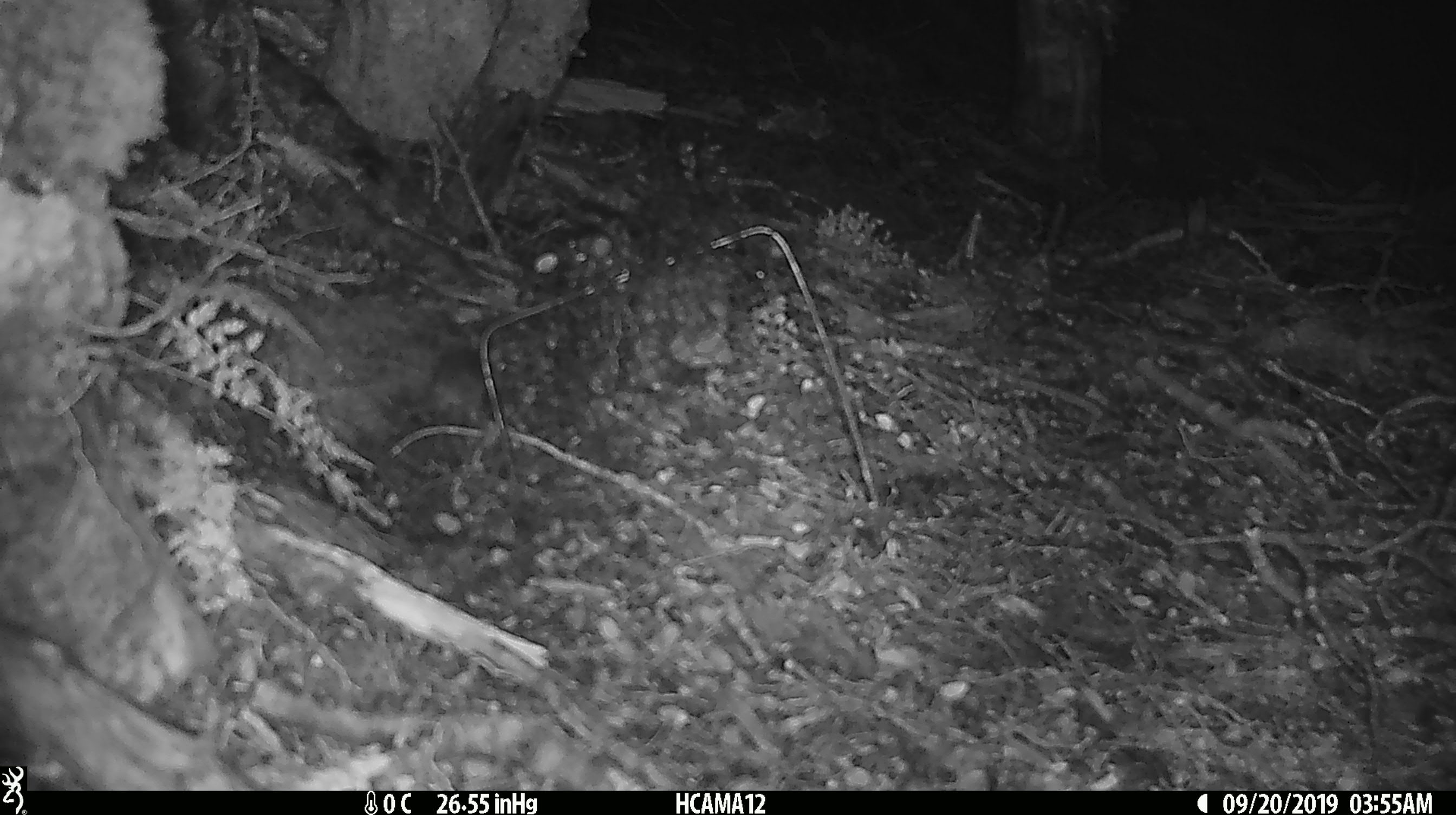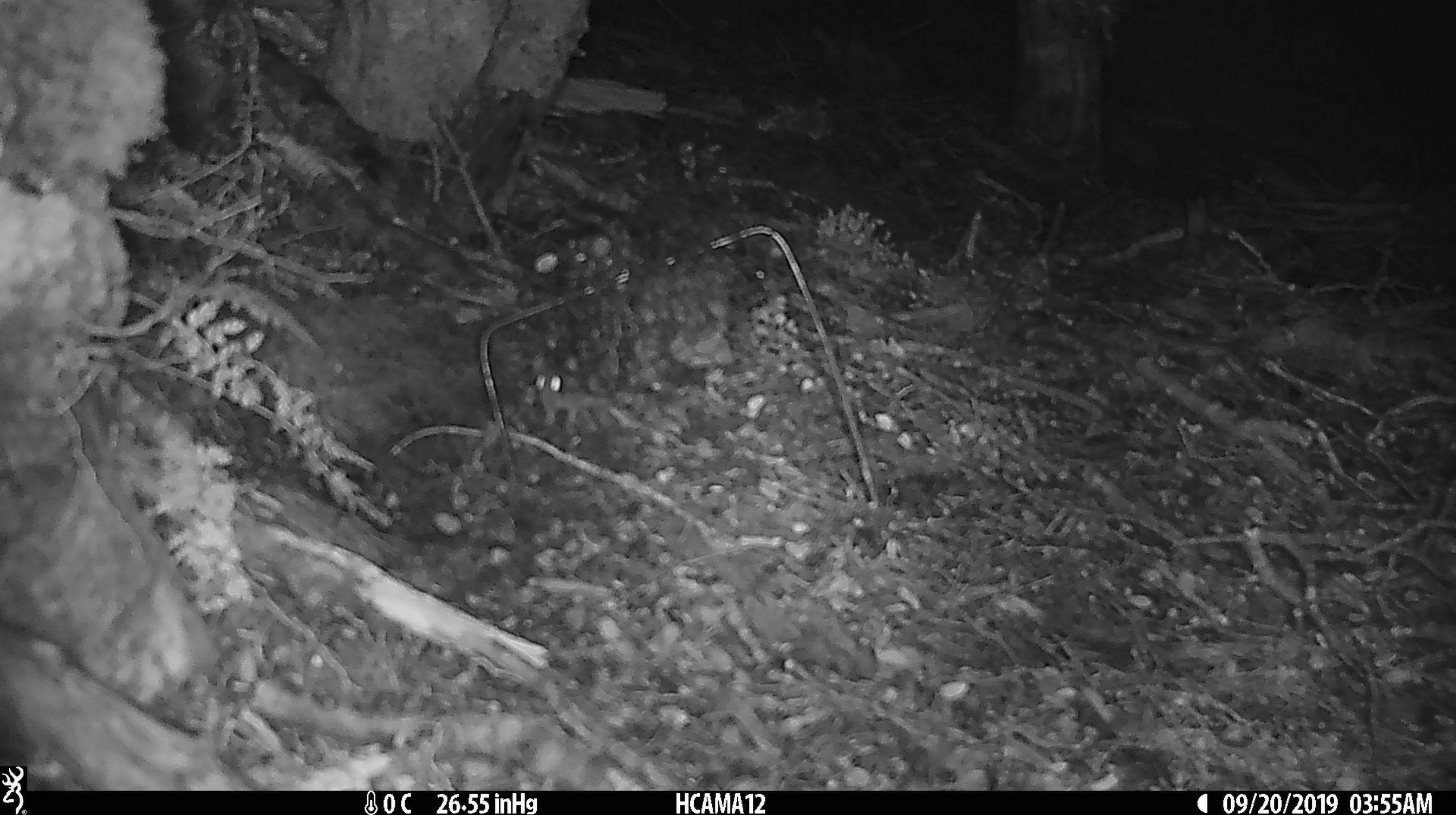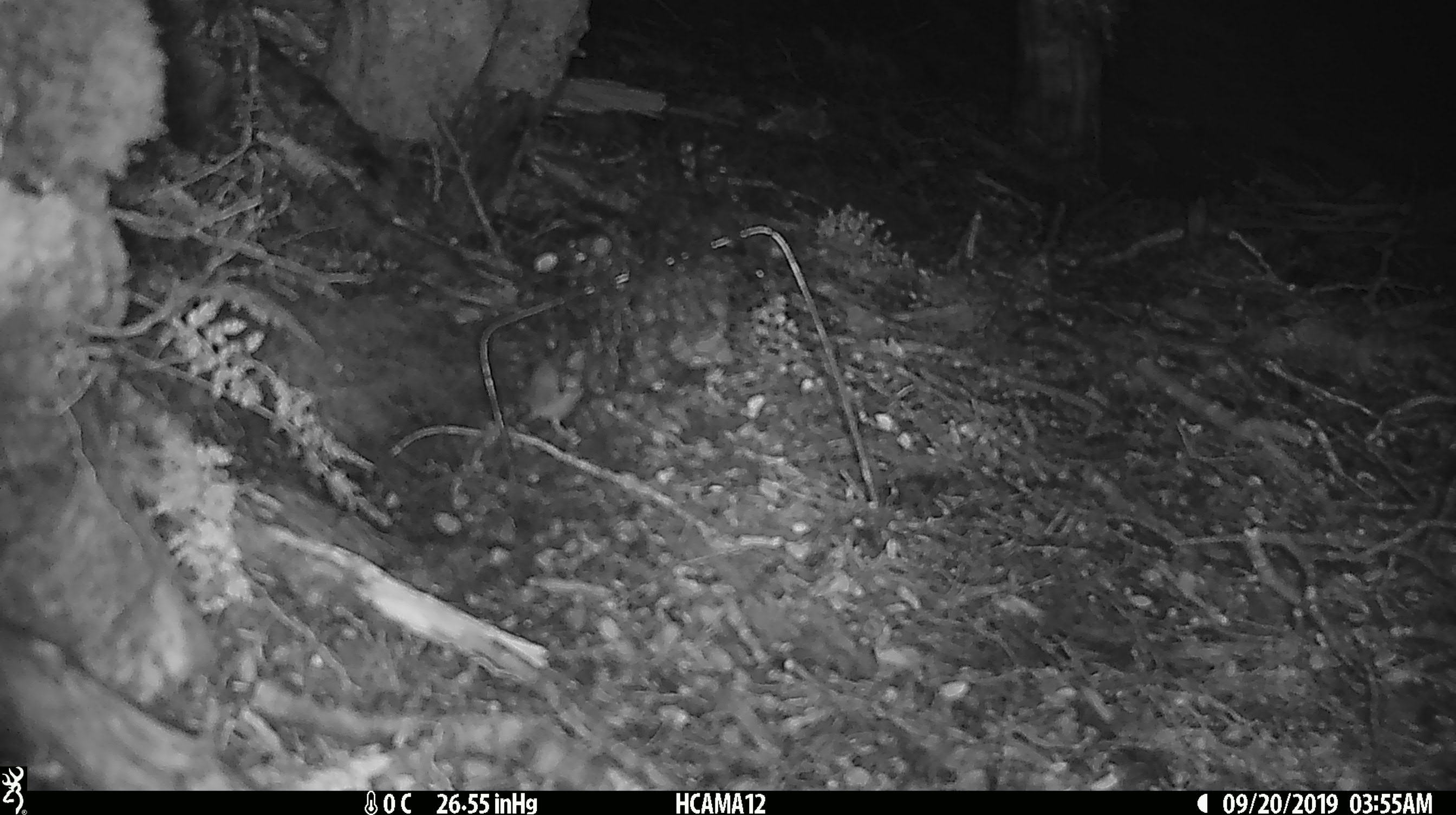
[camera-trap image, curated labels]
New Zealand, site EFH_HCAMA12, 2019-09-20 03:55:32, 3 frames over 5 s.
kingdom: Animalia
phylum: Chordata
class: Mammalia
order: Rodentia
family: Muridae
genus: Mus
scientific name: Mus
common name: mouse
Mouse (Mus).